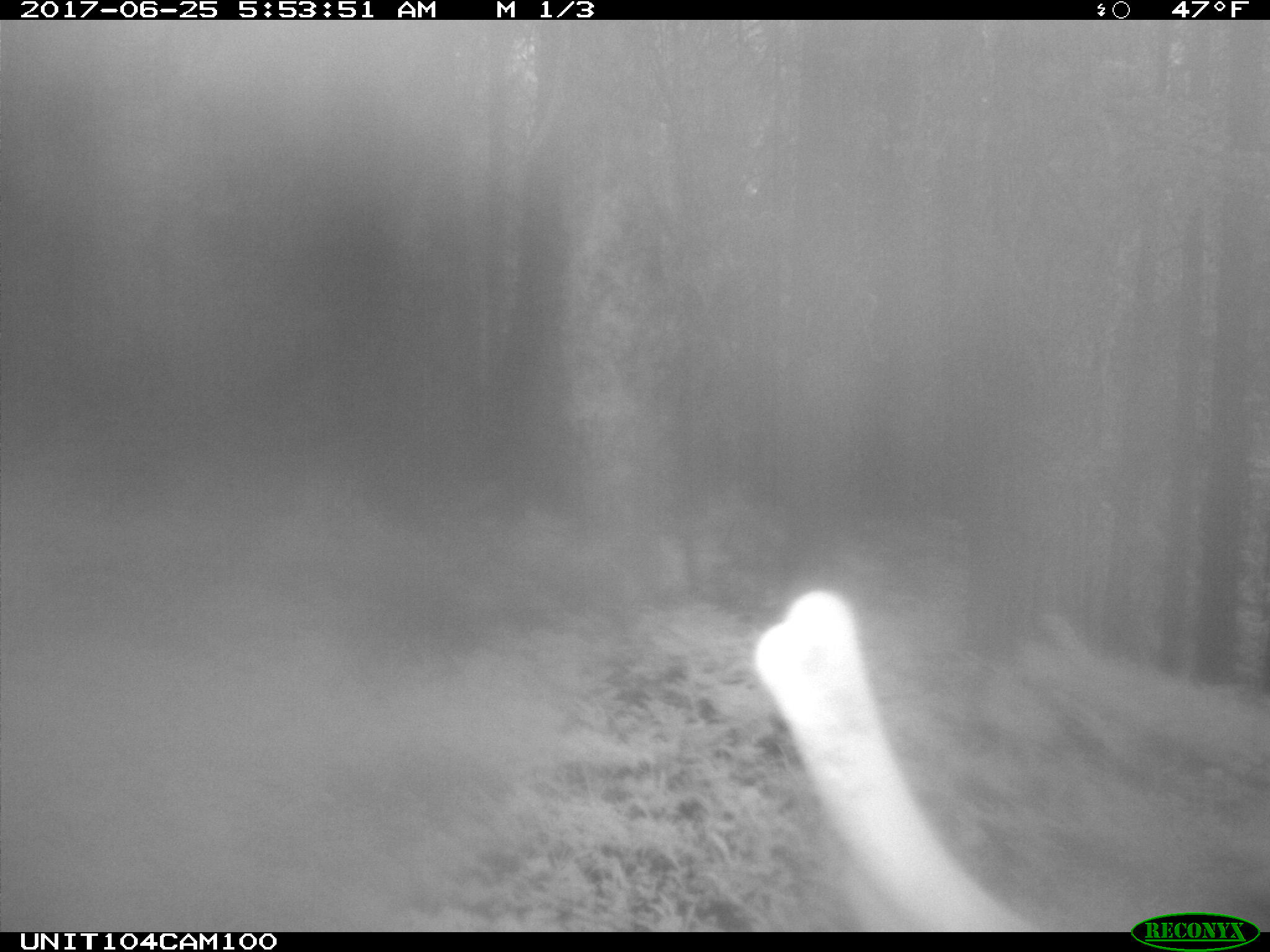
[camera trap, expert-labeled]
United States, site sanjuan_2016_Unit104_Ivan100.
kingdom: Animalia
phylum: Chordata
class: Mammalia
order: Artiodactyla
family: Cervidae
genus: Cervus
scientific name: Cervus elaphus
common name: red deer